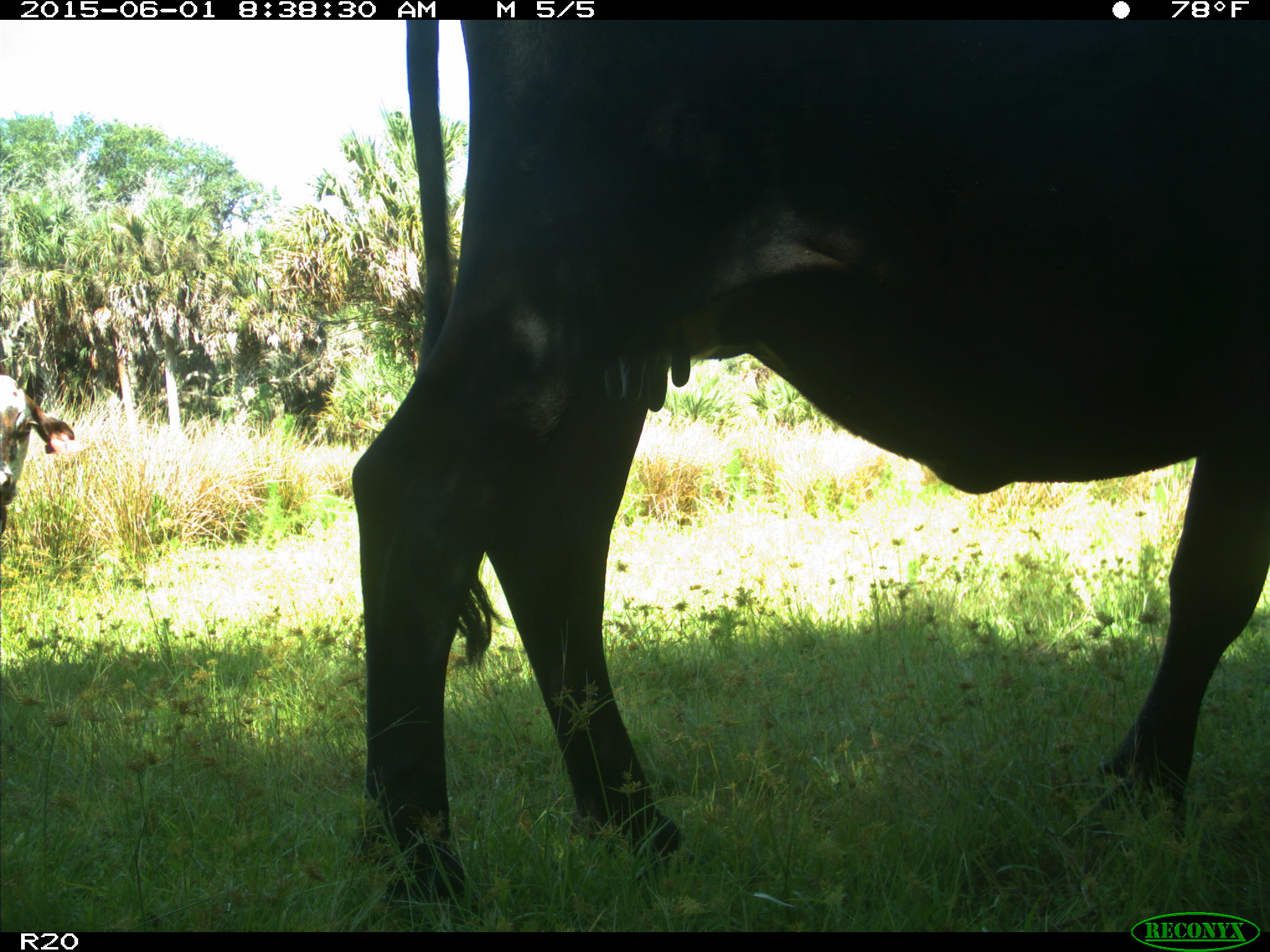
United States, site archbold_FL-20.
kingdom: Animalia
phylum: Chordata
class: Mammalia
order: Artiodactyla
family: Bovidae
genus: Bos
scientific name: Bos taurus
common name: domestic cow